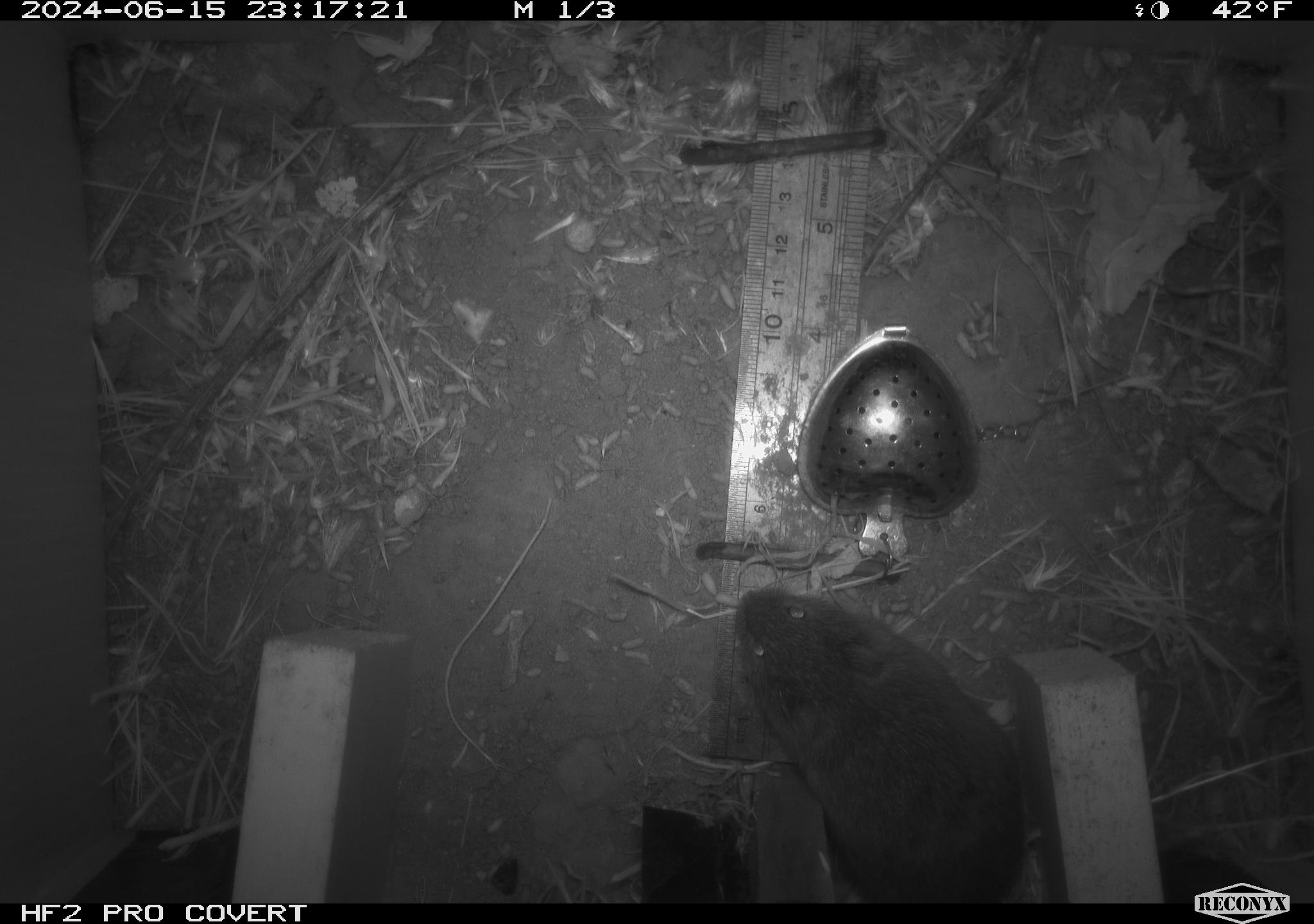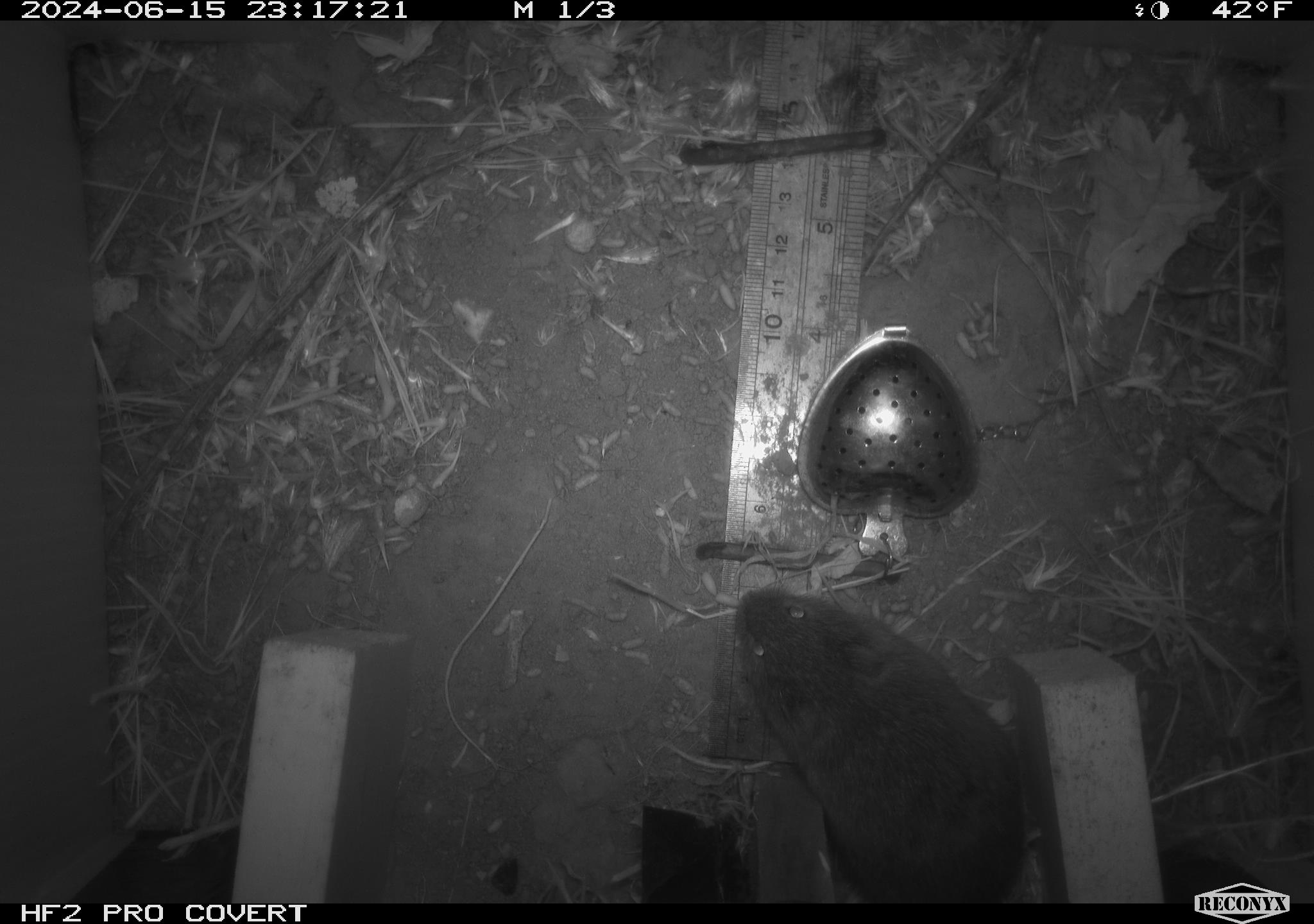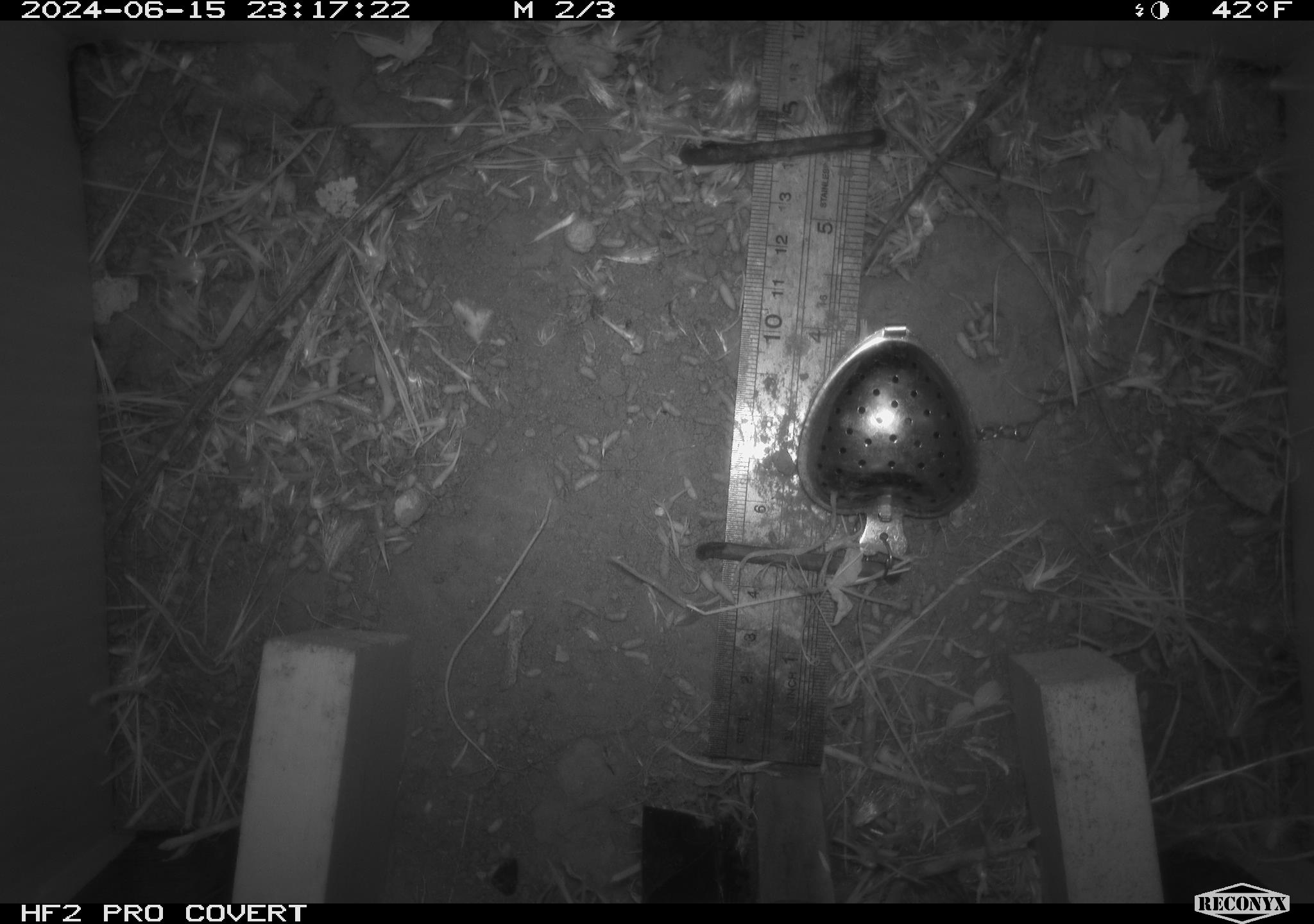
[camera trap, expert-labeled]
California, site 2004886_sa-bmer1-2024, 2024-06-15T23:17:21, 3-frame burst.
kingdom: Animalia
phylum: Chordata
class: Mammalia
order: Rodentia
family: Cricetidae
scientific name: Cricetidae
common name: hamsters, voles, lemmings, and allies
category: cricetidae family